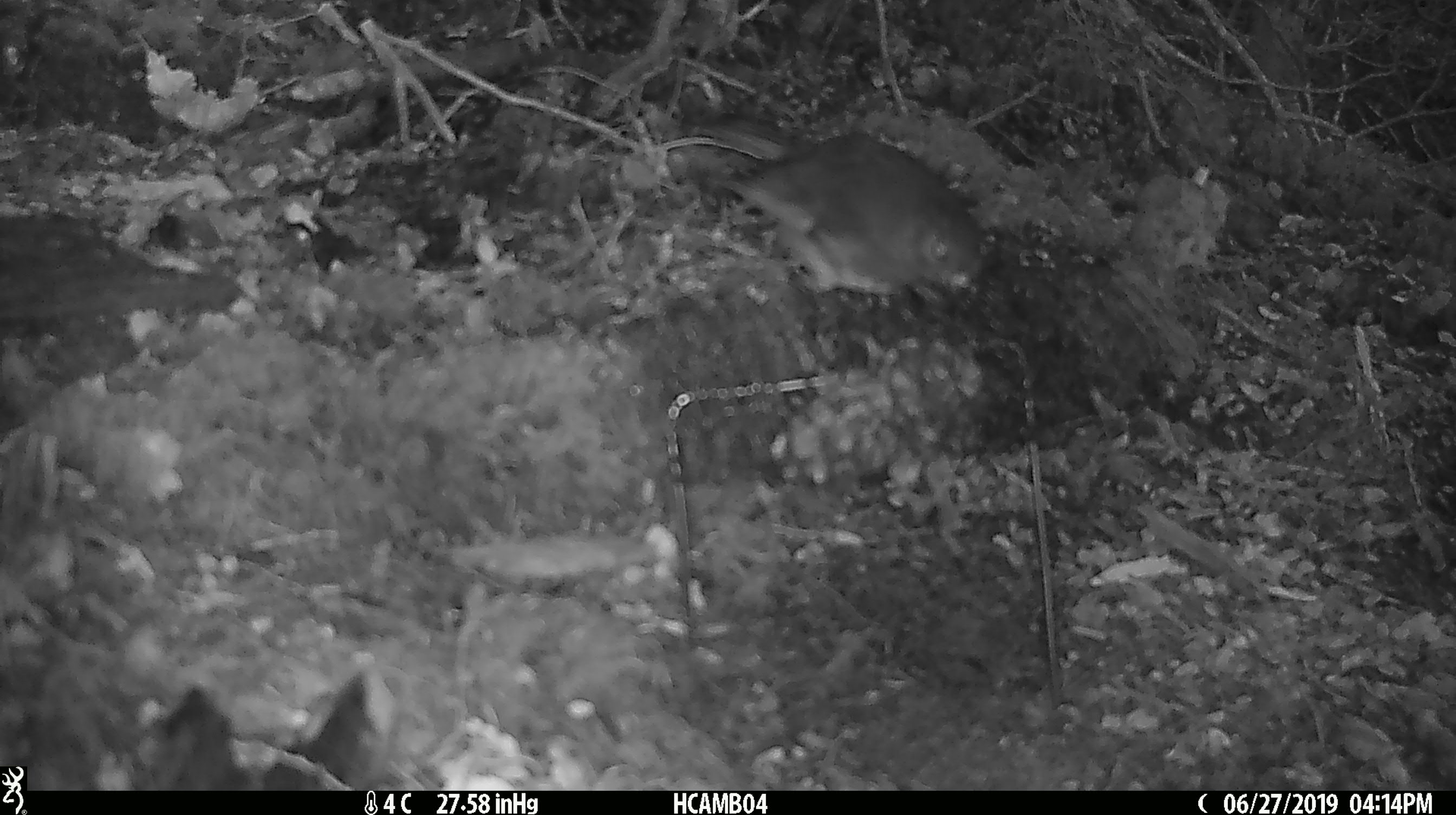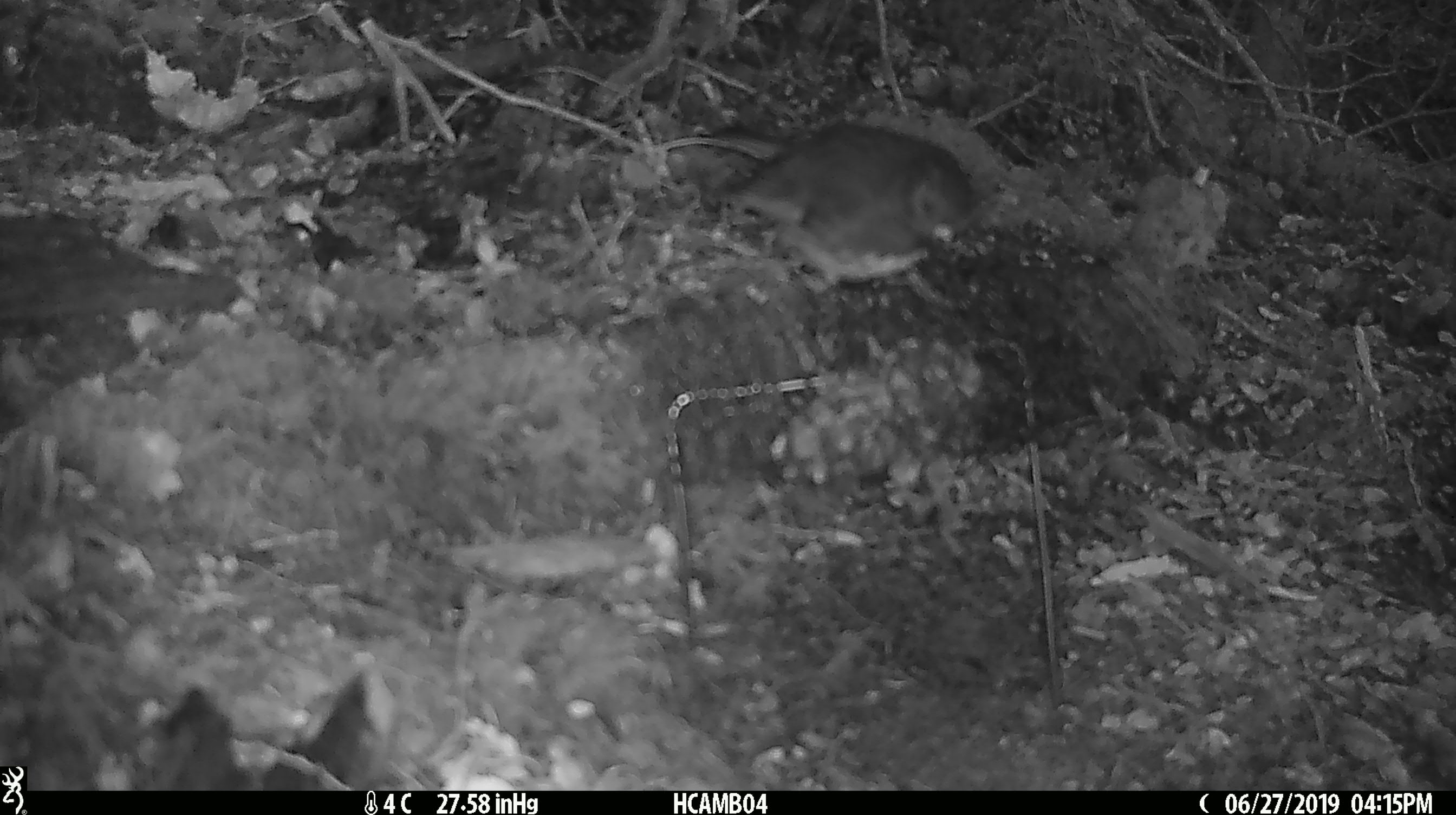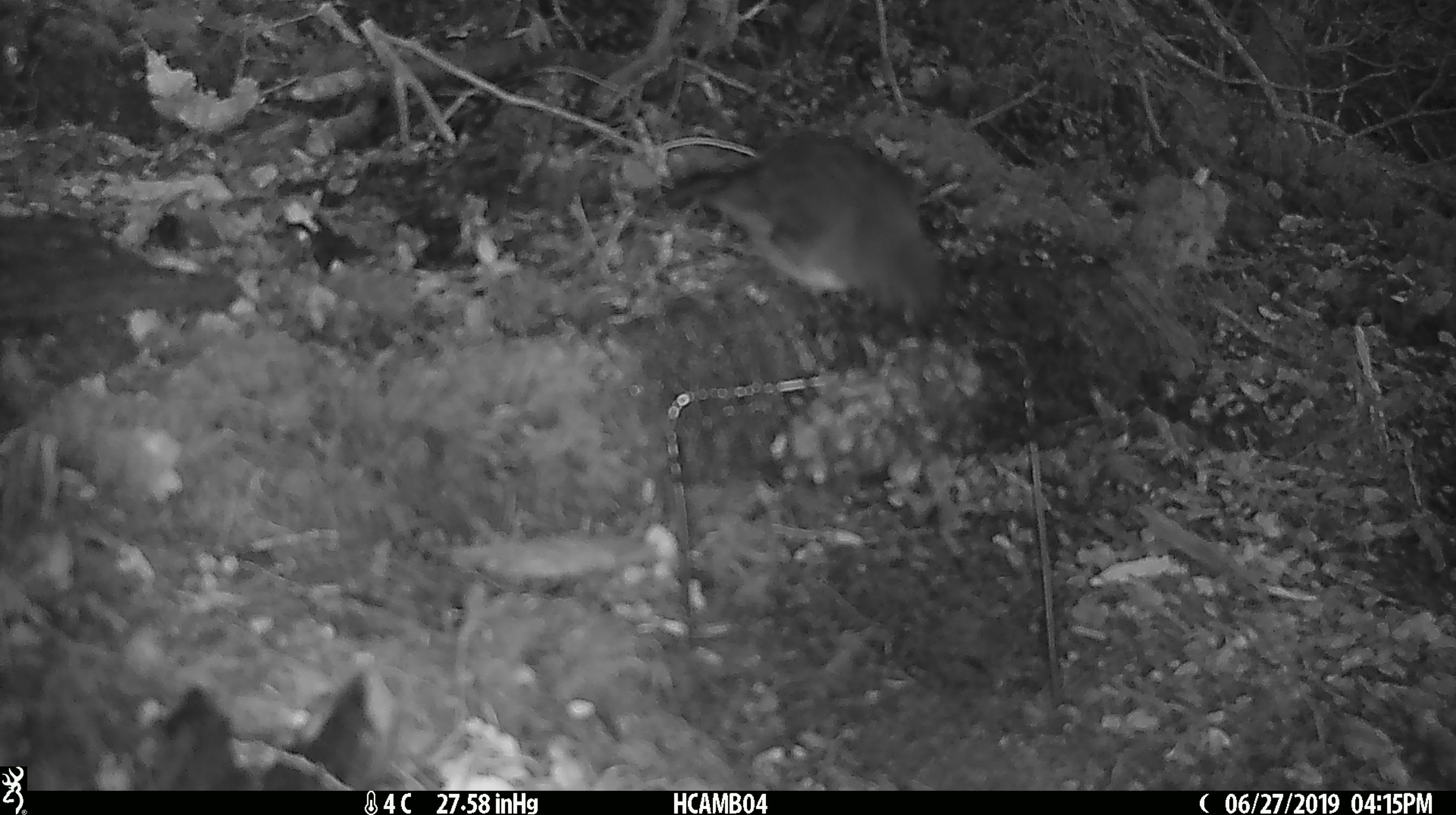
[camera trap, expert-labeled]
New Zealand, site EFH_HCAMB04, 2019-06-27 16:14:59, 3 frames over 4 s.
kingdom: Animalia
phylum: Chordata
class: Aves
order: Passeriformes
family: Petroicidae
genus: Petroica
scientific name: Petroica australis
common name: new zealand robin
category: robin